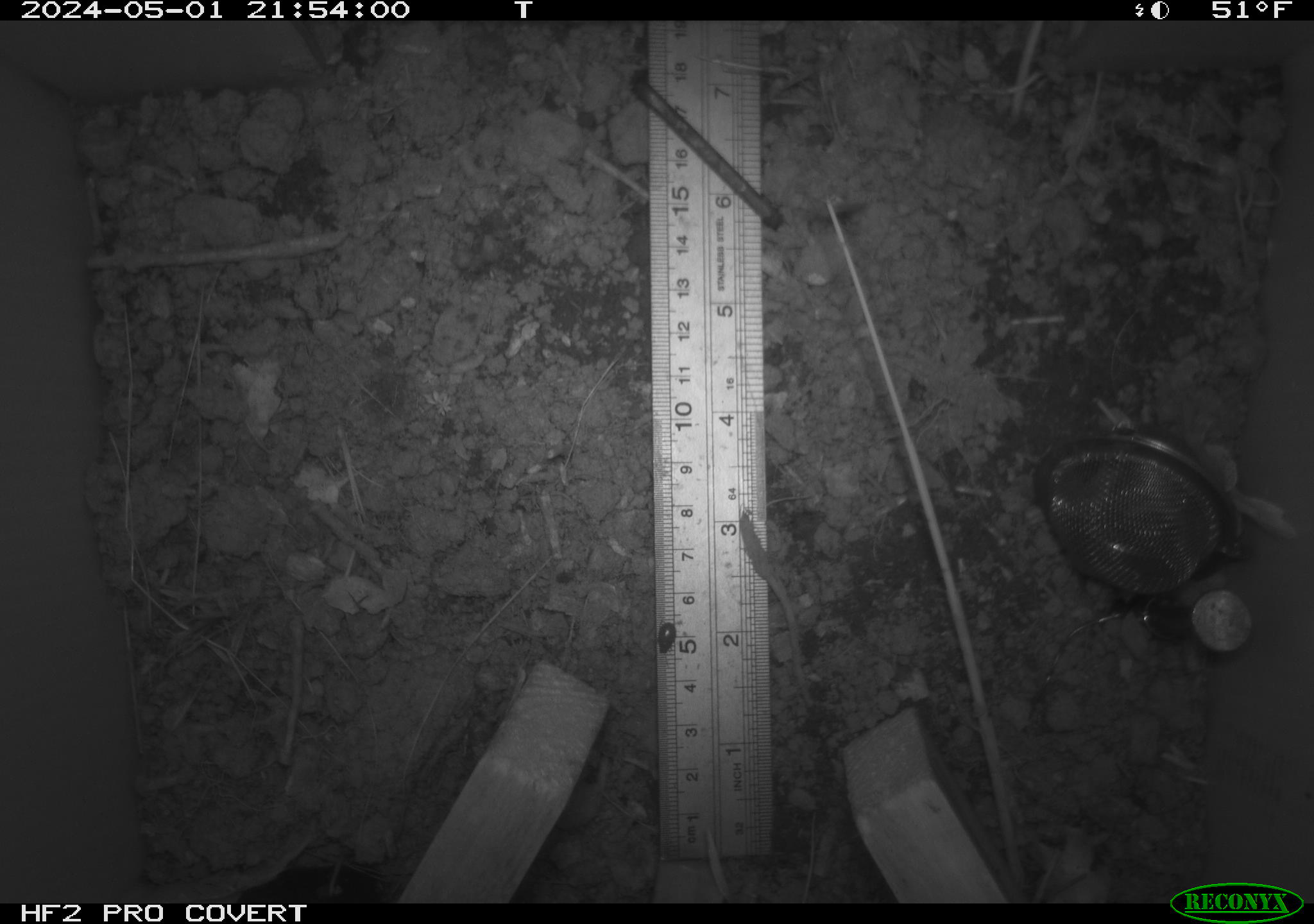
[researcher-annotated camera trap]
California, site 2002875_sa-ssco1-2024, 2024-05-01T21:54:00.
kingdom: Animalia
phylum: Arthropoda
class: Insecta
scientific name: Insecta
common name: insect